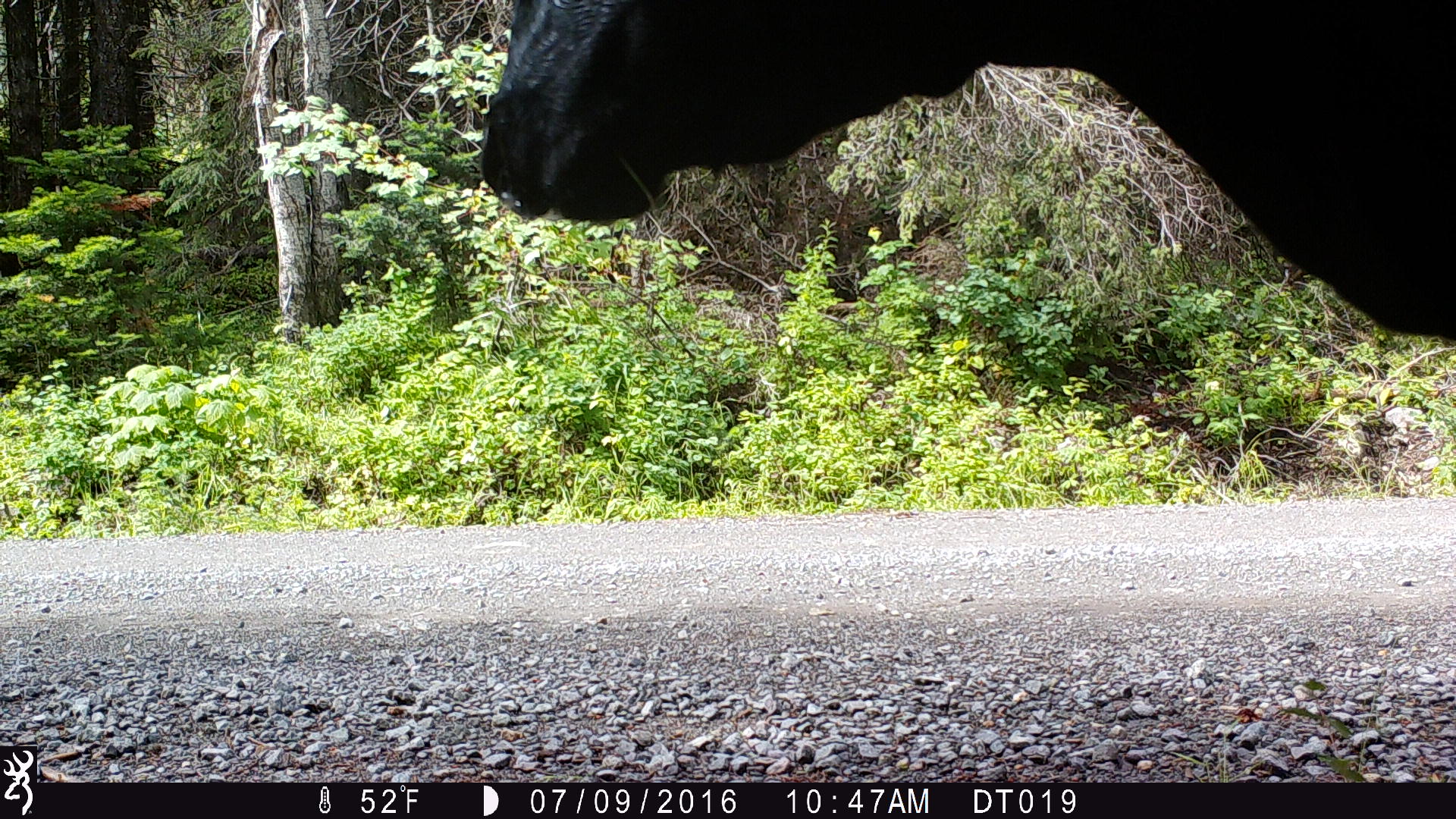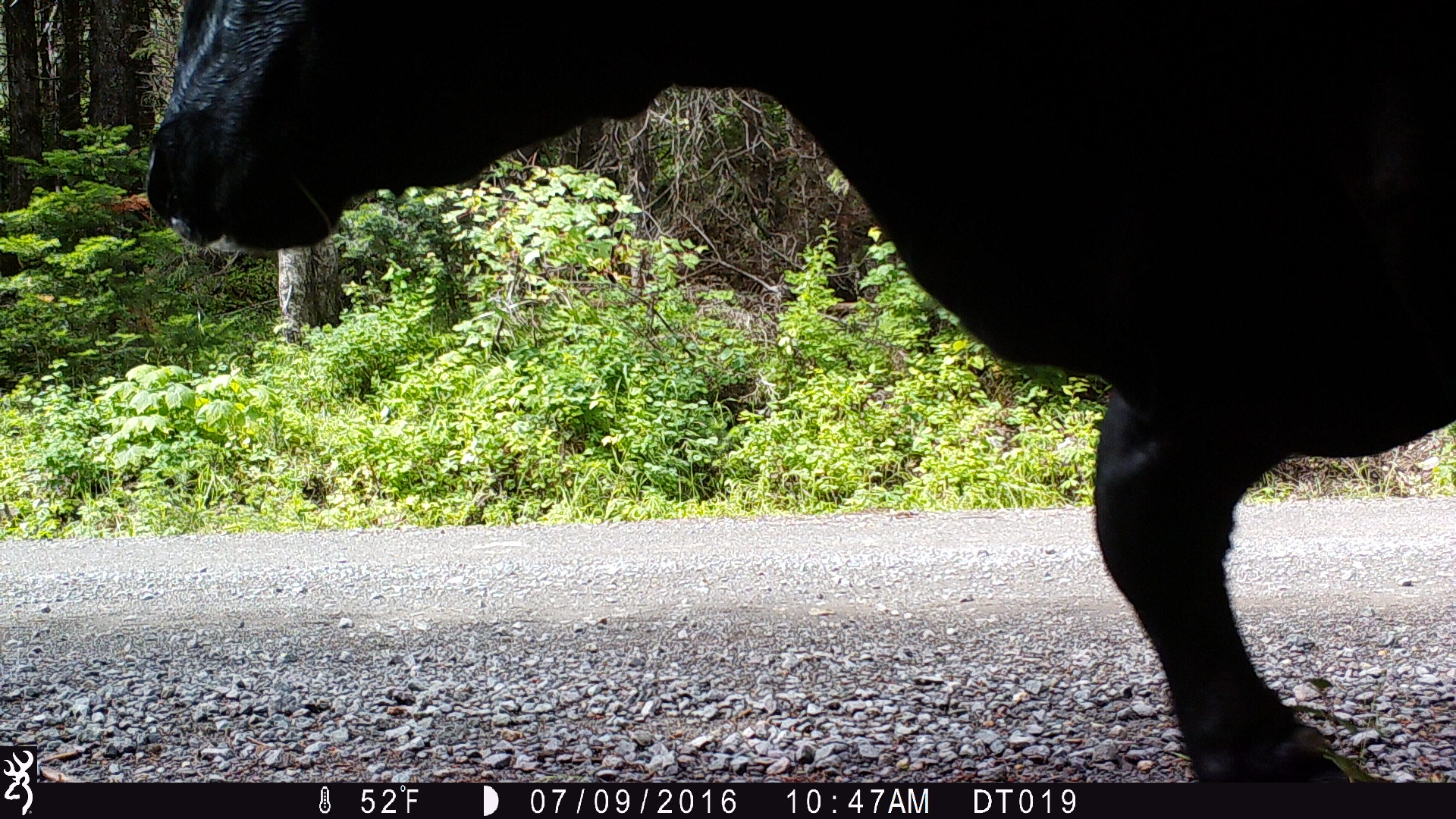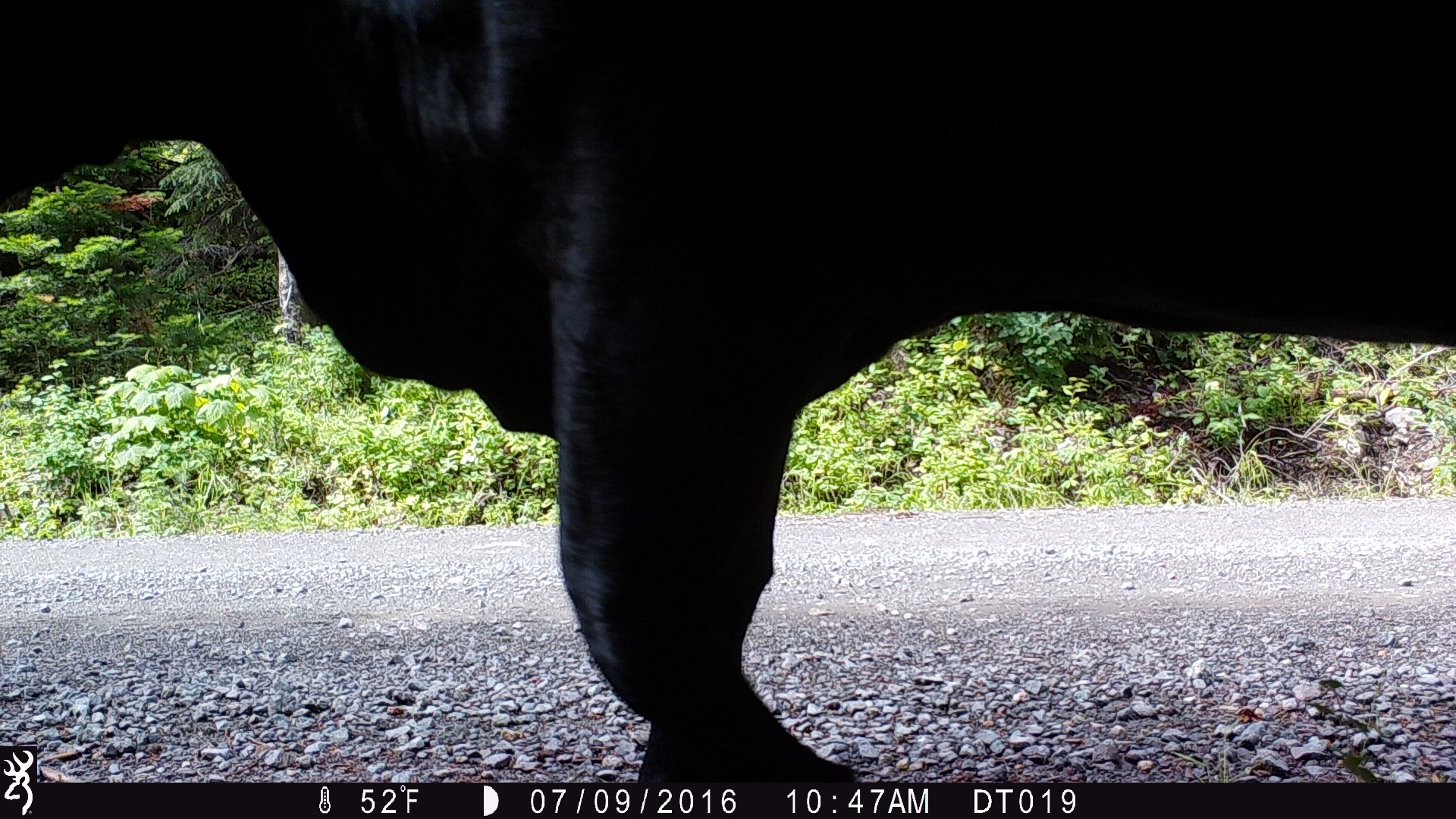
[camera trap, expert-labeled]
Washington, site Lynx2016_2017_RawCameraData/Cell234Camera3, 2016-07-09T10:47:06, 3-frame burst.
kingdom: Animalia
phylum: Chordata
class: Mammalia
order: Artiodactyla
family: Bovidae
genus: Bos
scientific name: Bos taurus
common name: domestic cattle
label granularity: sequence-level